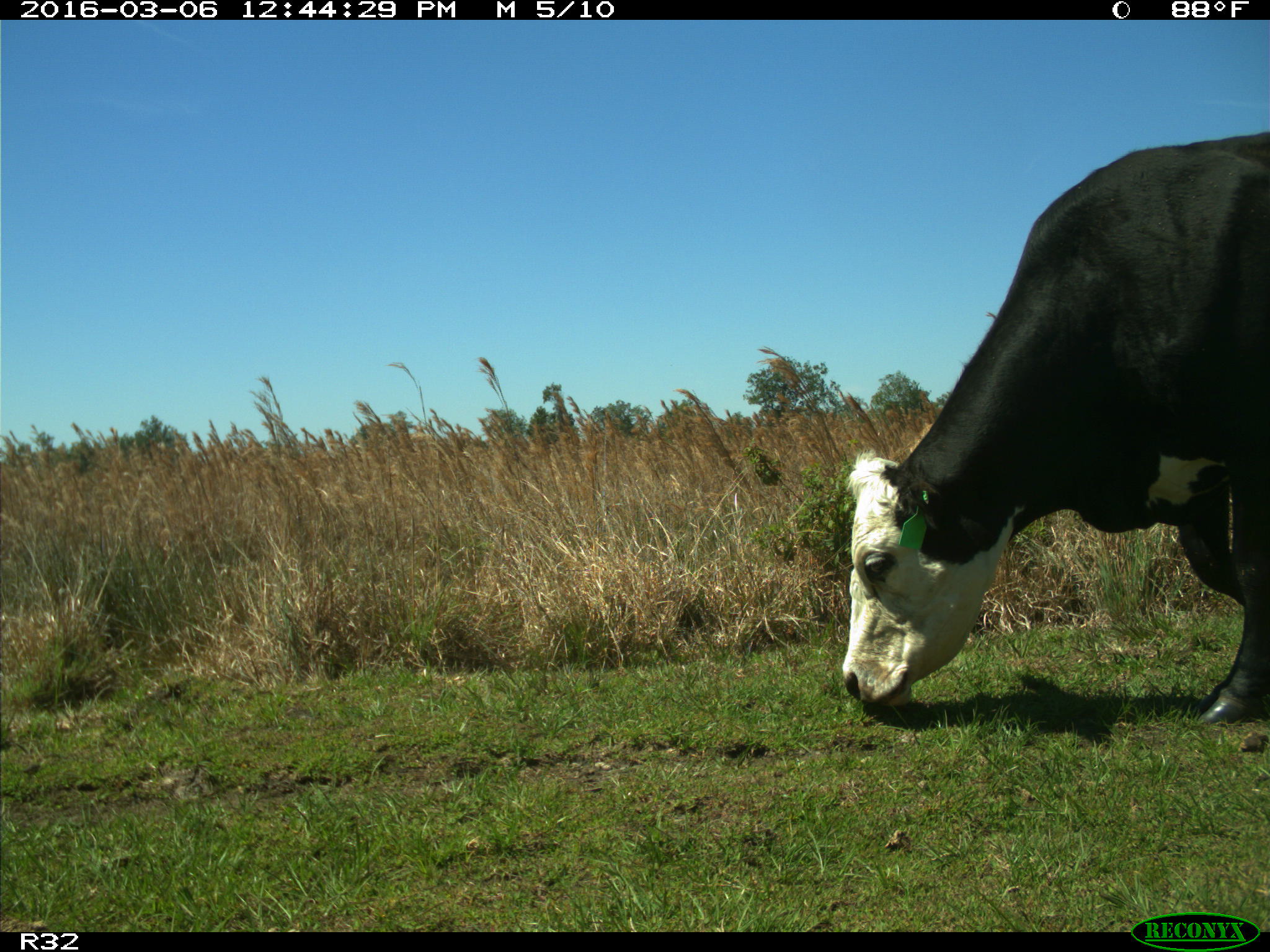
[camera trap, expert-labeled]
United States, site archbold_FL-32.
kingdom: Animalia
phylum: Chordata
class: Mammalia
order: Artiodactyla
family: Bovidae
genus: Bos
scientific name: Bos taurus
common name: domestic cow